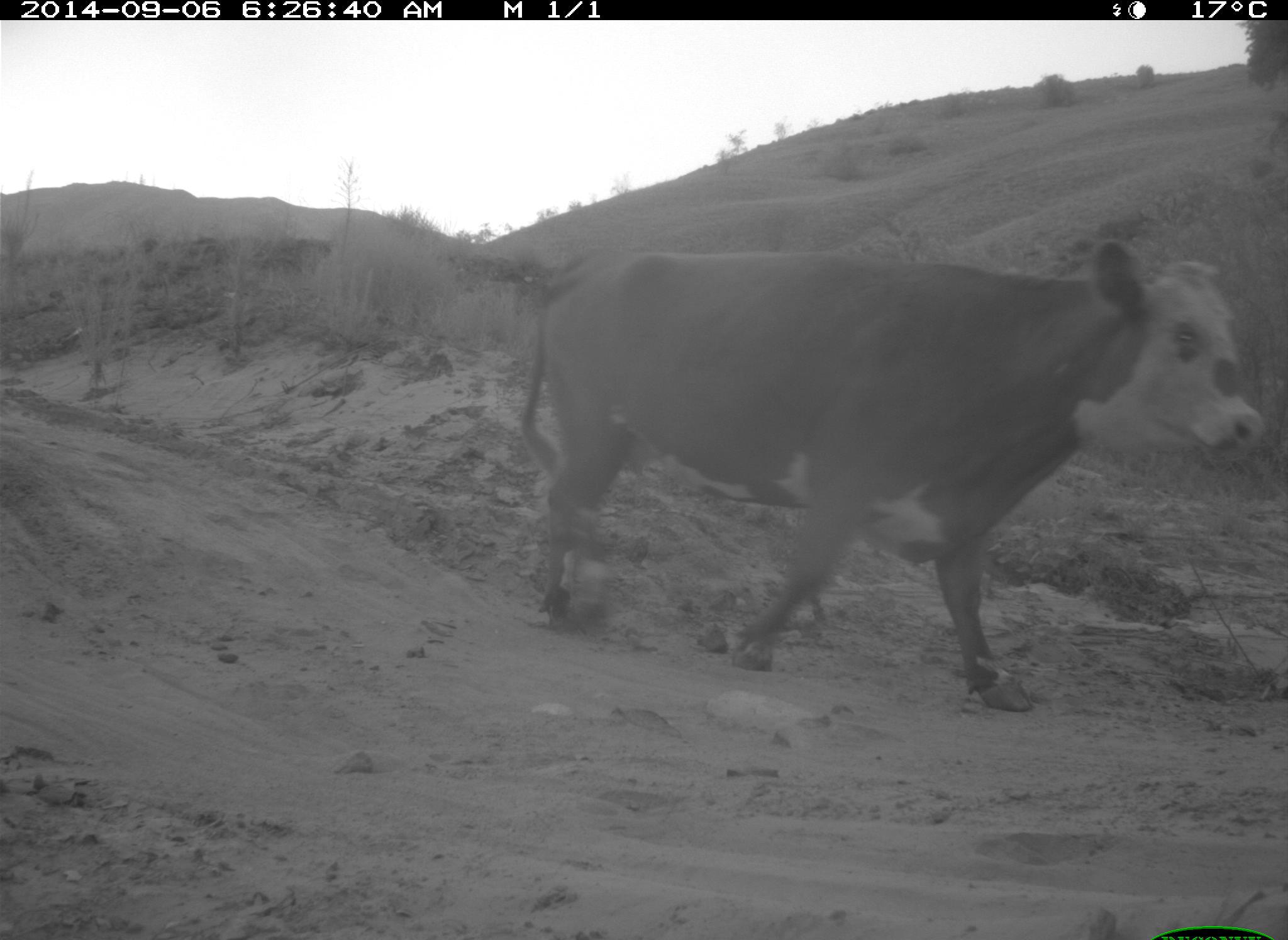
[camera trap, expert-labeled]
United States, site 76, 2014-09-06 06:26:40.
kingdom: Animalia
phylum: Chordata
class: Mammalia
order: Artiodactyla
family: Bovidae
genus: Bos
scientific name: Bos taurus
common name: cow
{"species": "cow (Bos taurus)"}